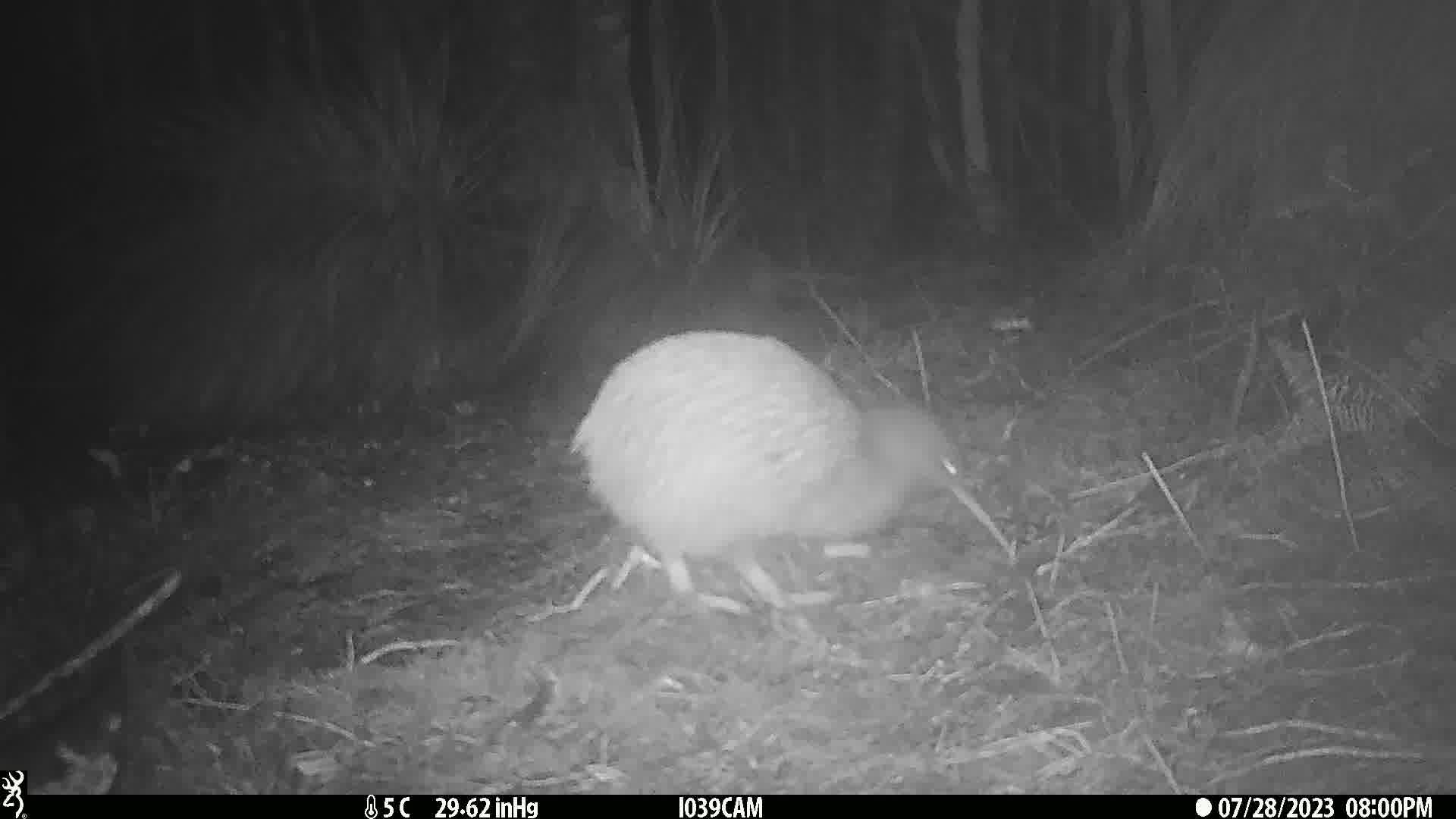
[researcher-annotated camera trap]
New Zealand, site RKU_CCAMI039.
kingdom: Animalia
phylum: Chordata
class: Aves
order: Apterygiformes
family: Apterygidae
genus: Apteryx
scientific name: Apteryx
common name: kiwi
Kiwi (Apteryx).